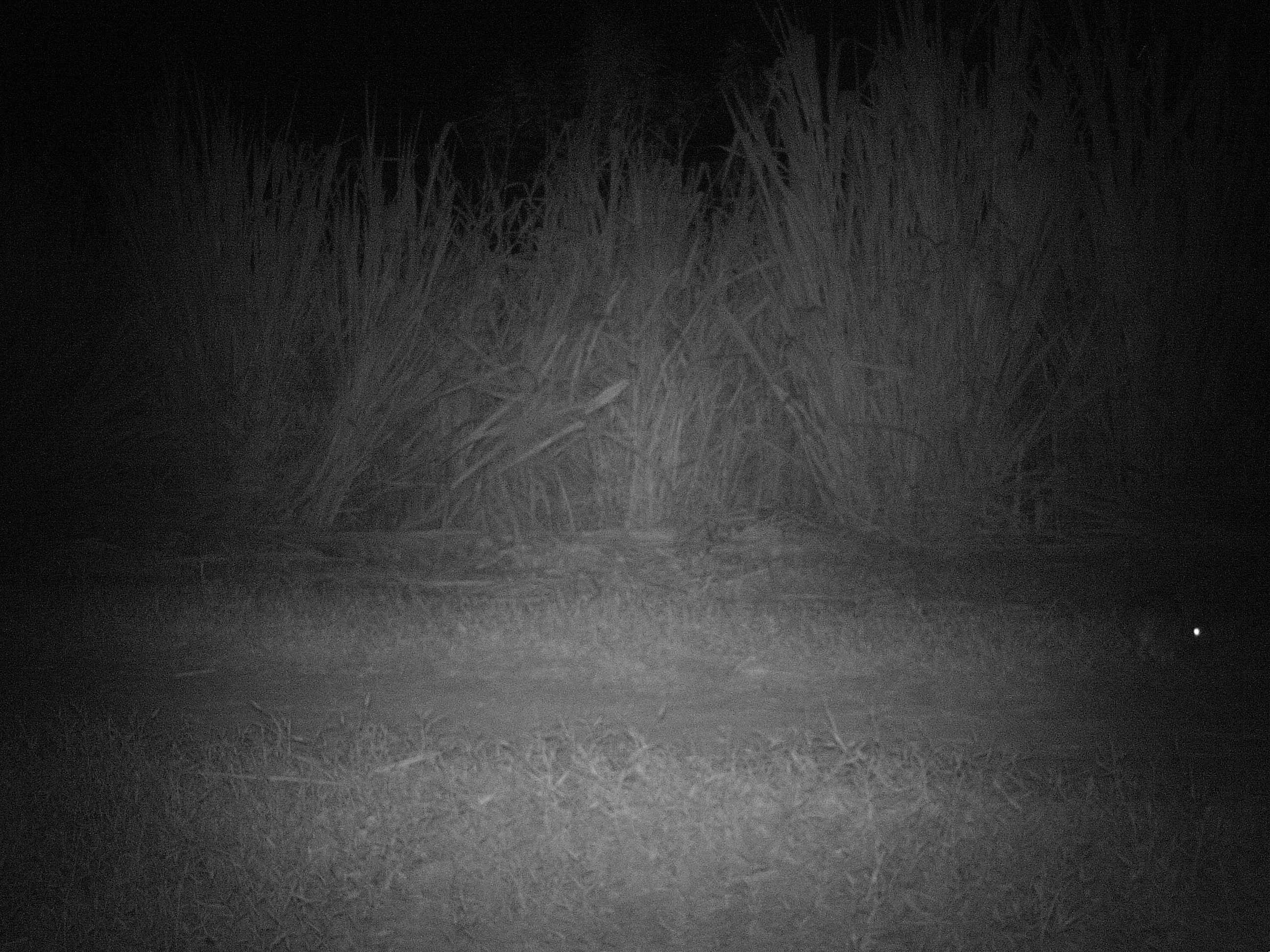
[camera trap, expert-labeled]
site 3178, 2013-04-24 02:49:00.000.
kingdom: Animalia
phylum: Chordata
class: Mammalia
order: Lagomorpha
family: Leporidae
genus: Sylvilagus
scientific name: Sylvilagus brasiliensis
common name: tapeti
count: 1